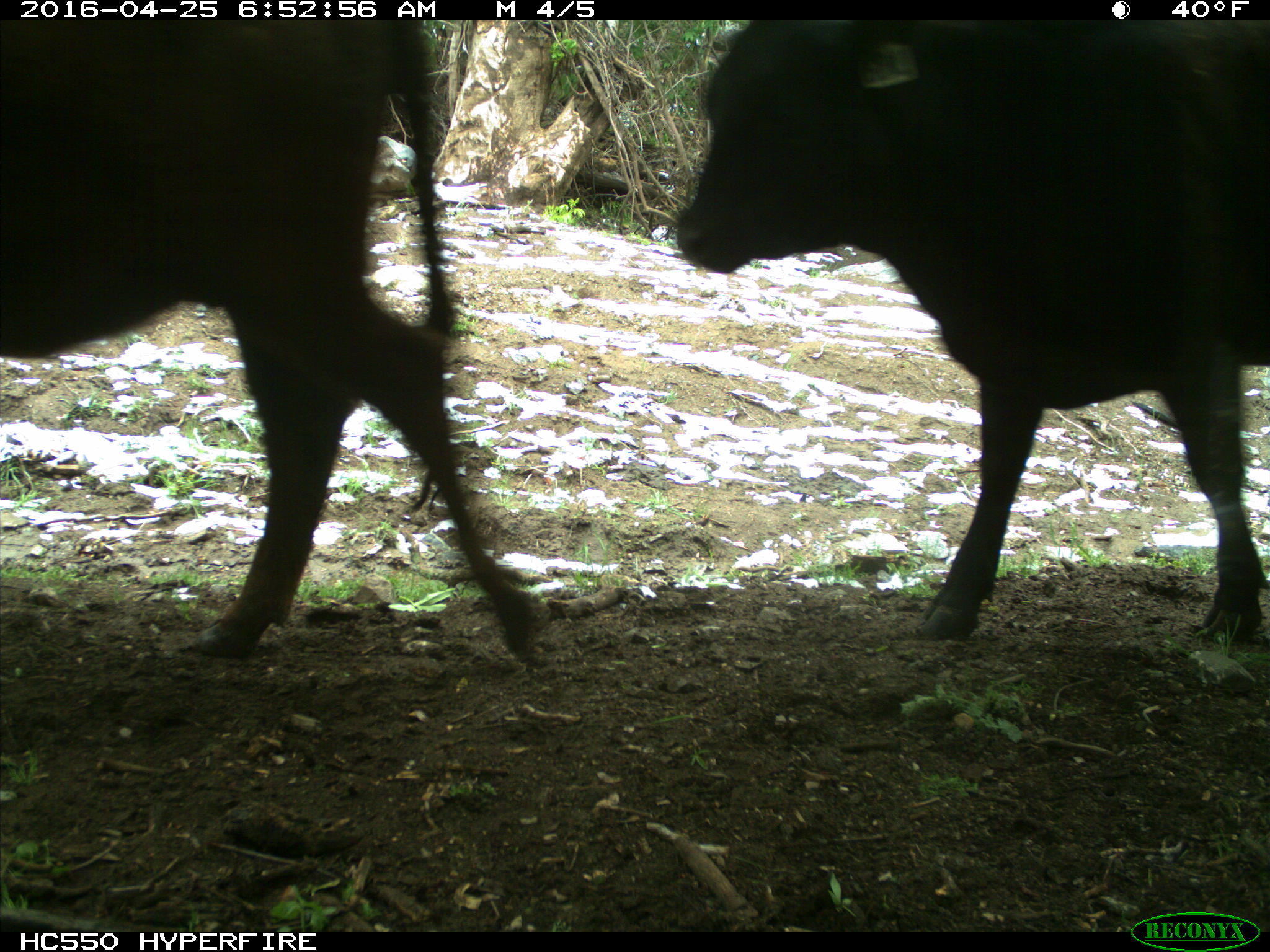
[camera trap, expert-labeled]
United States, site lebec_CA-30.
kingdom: Animalia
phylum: Chordata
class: Mammalia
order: Artiodactyla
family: Bovidae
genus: Bos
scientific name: Bos taurus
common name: domestic cow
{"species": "Bos taurus (domestic cow)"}